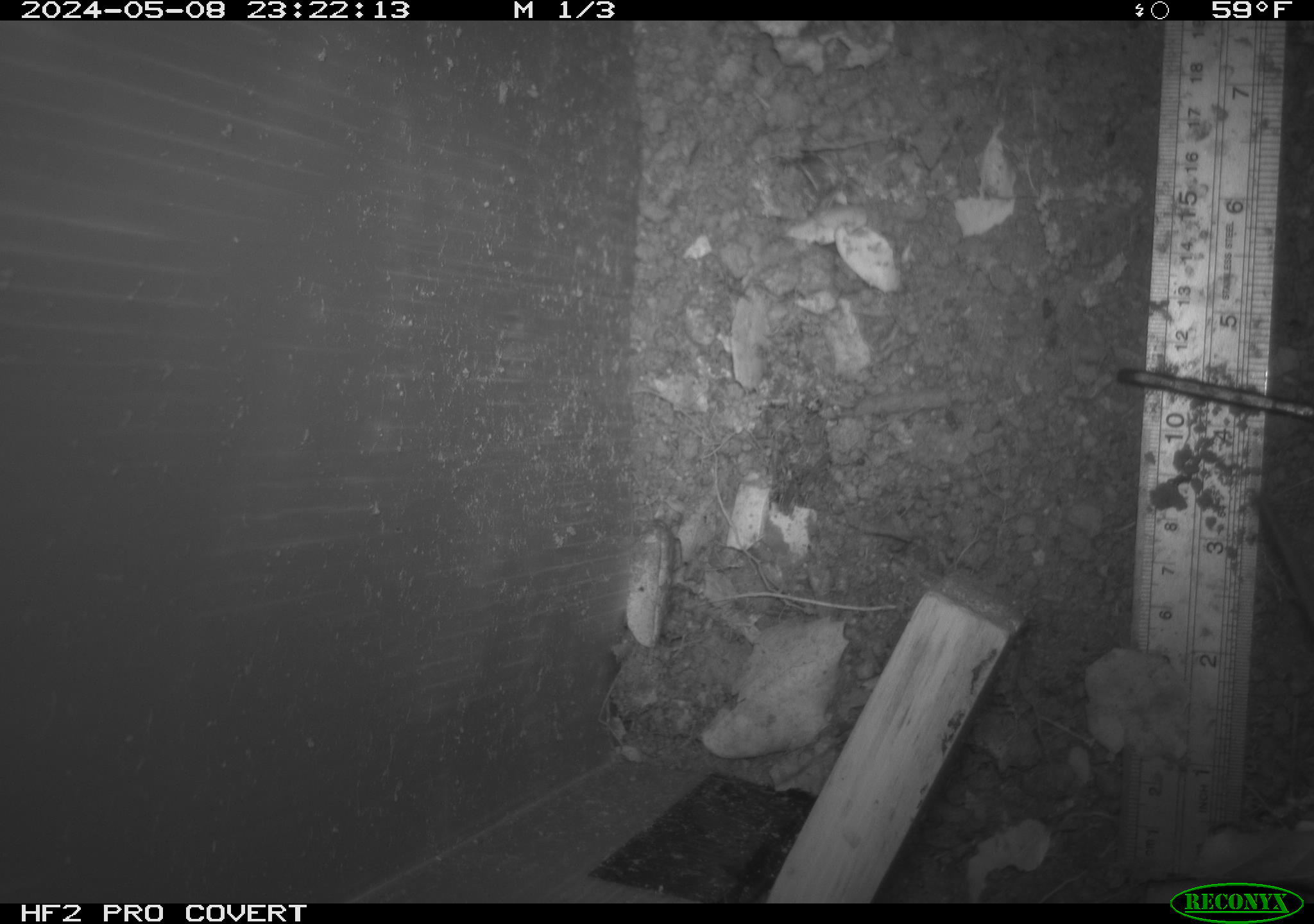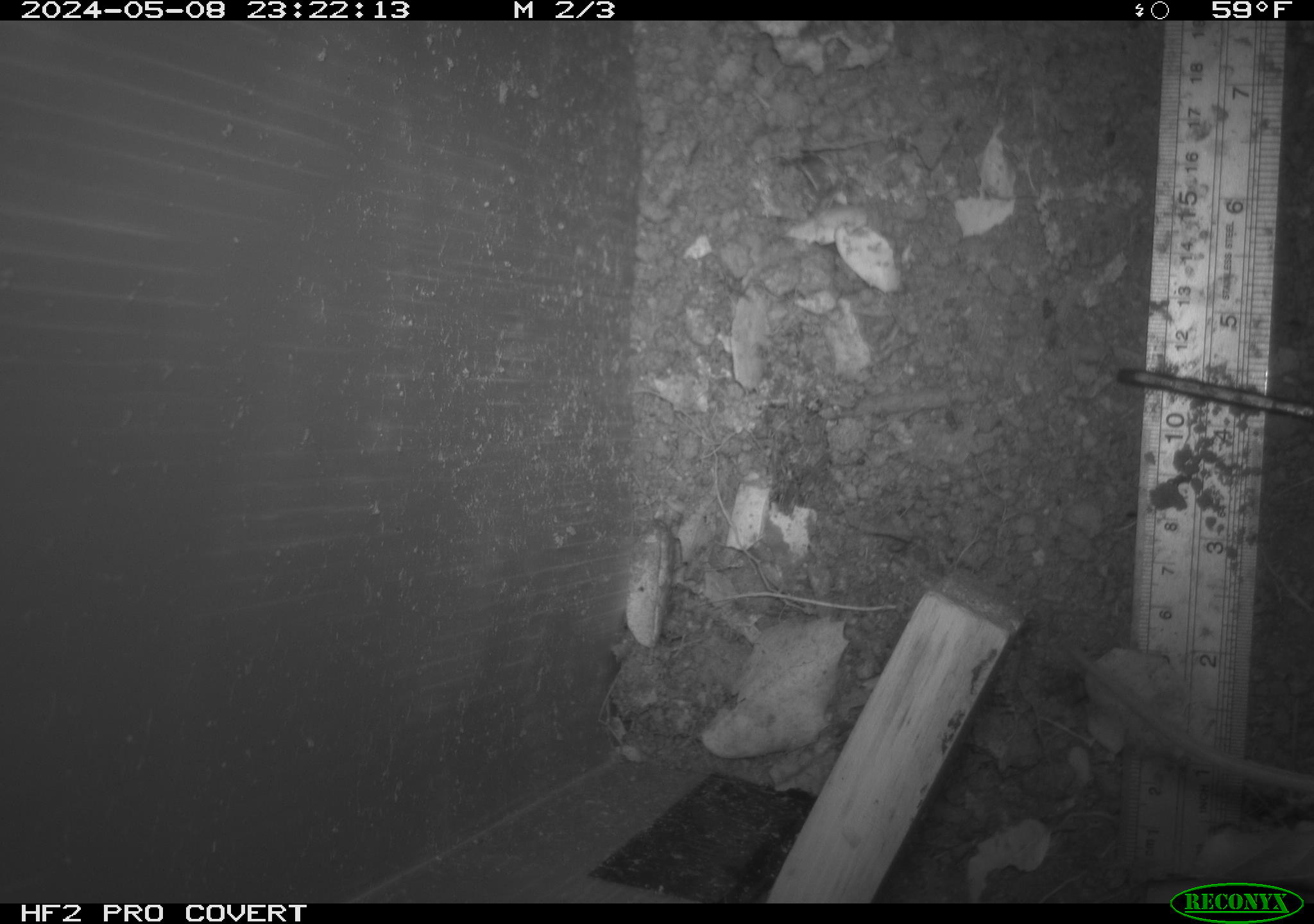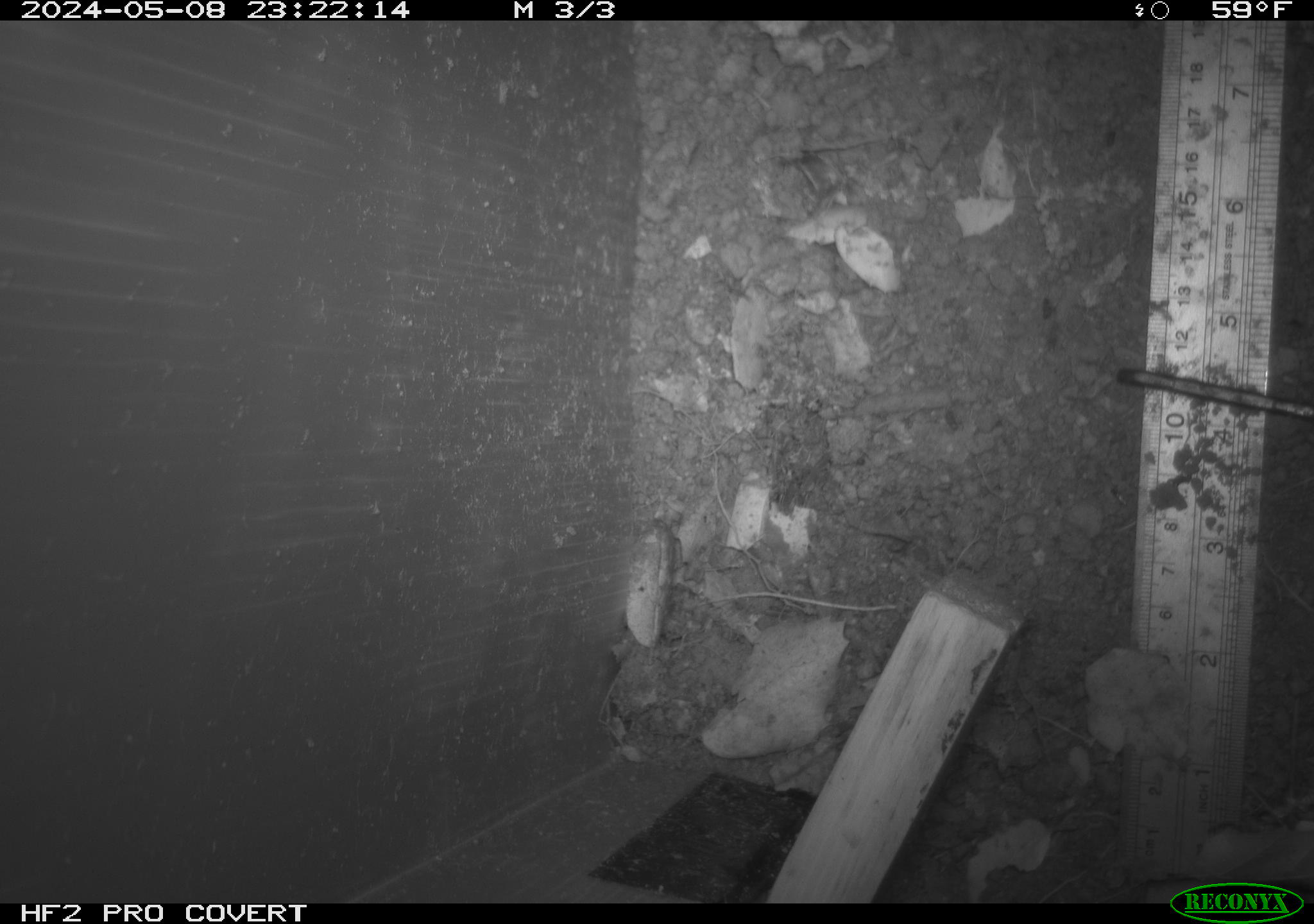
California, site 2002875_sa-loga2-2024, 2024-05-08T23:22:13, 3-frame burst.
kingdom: Animalia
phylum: Chordata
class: Mammalia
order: Rodentia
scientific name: Rodentia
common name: rodent